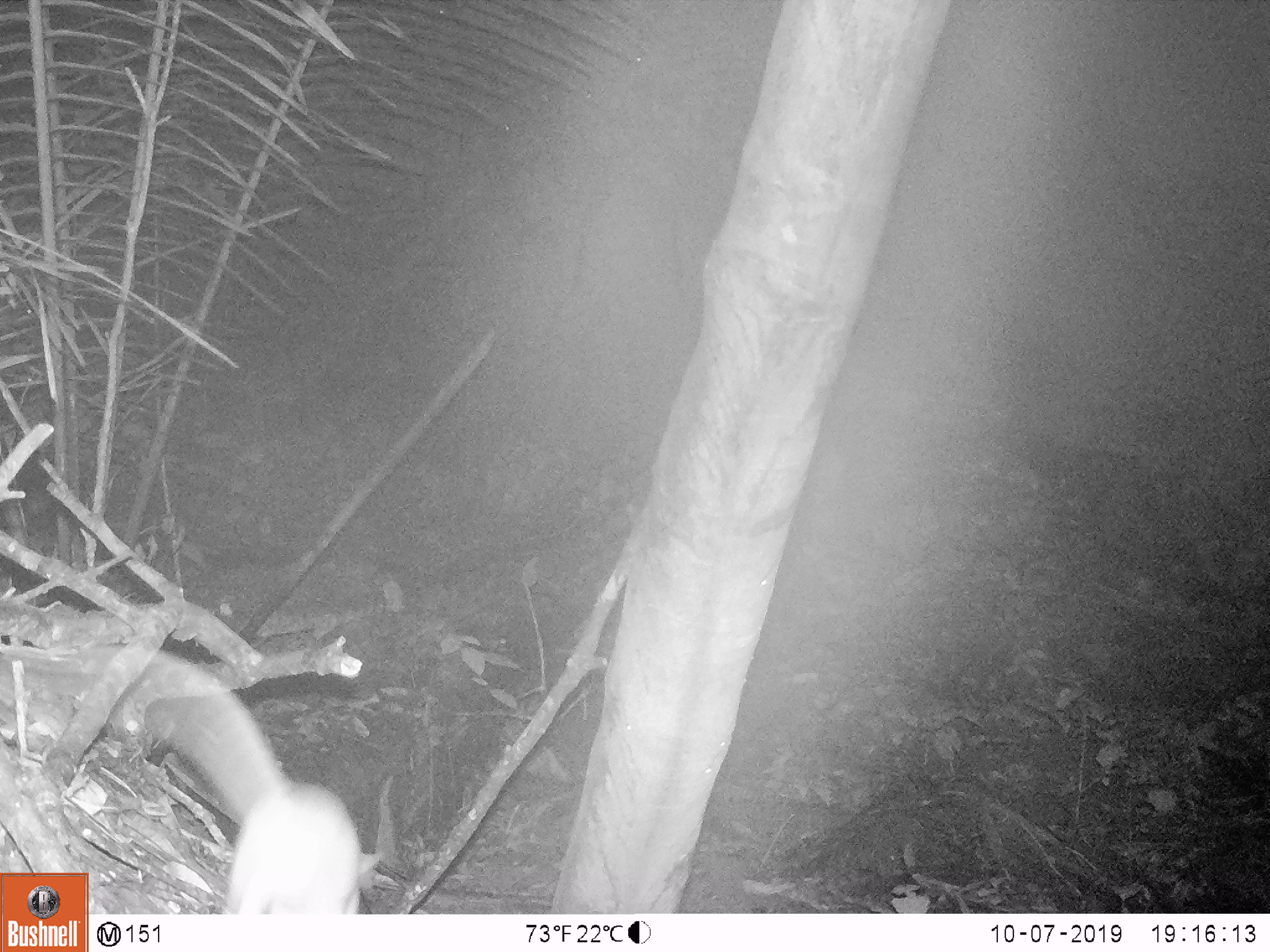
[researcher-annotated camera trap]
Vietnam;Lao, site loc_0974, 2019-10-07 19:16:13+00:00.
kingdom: Animalia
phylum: Chordata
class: Mammalia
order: Rodentia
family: Muridae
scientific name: Muridae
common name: old-world mice and rats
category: unidentified murid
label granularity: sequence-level